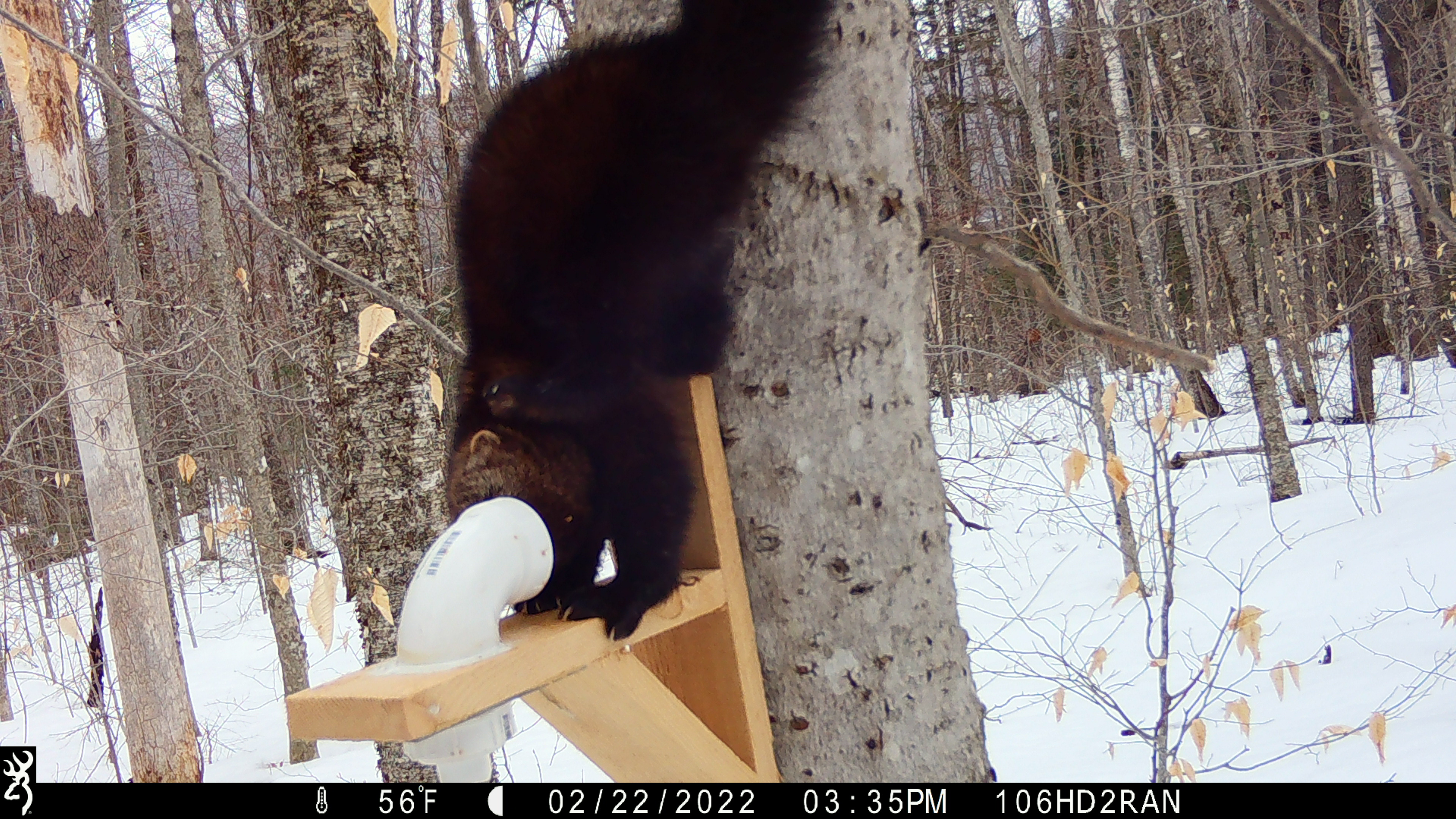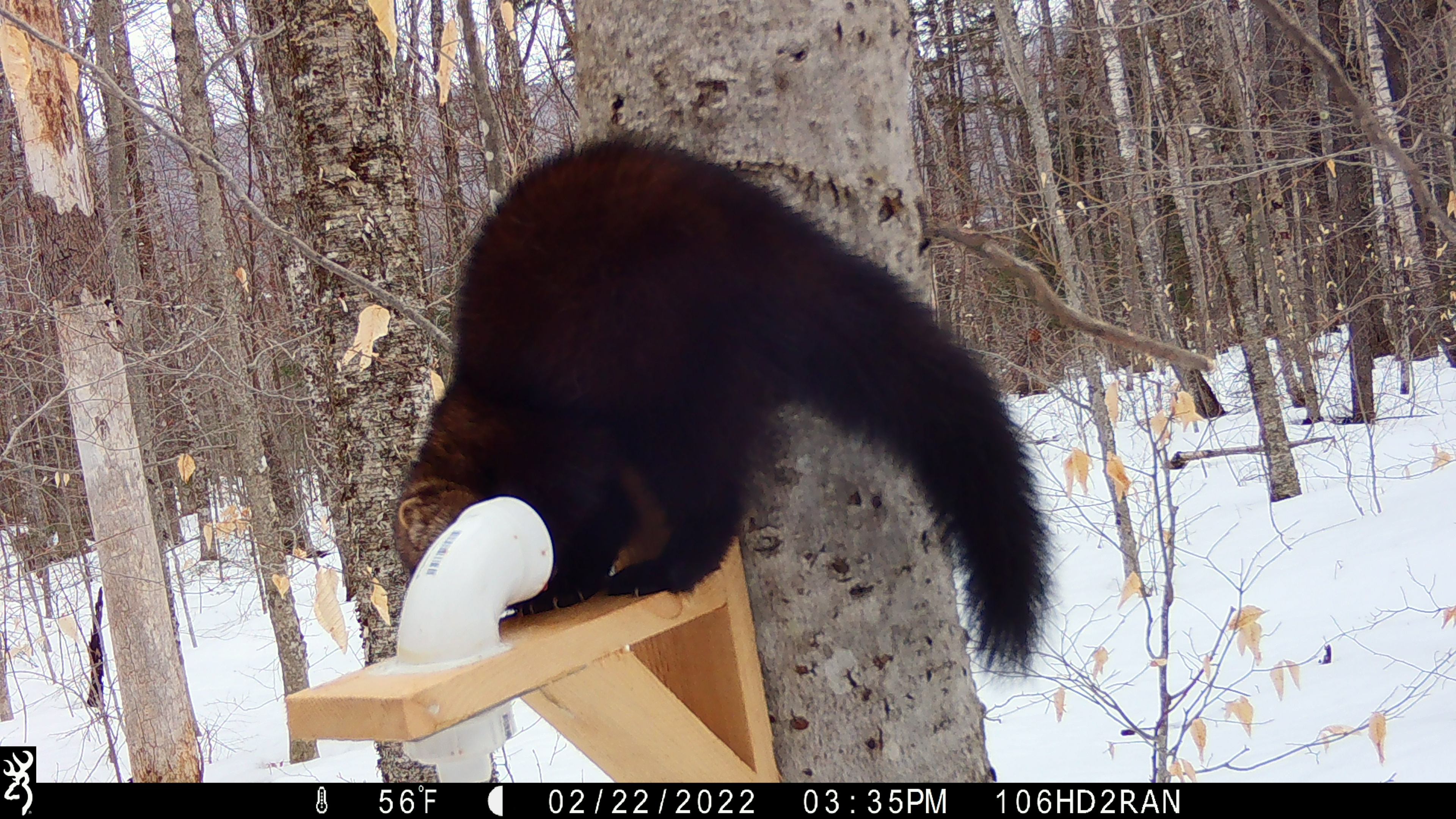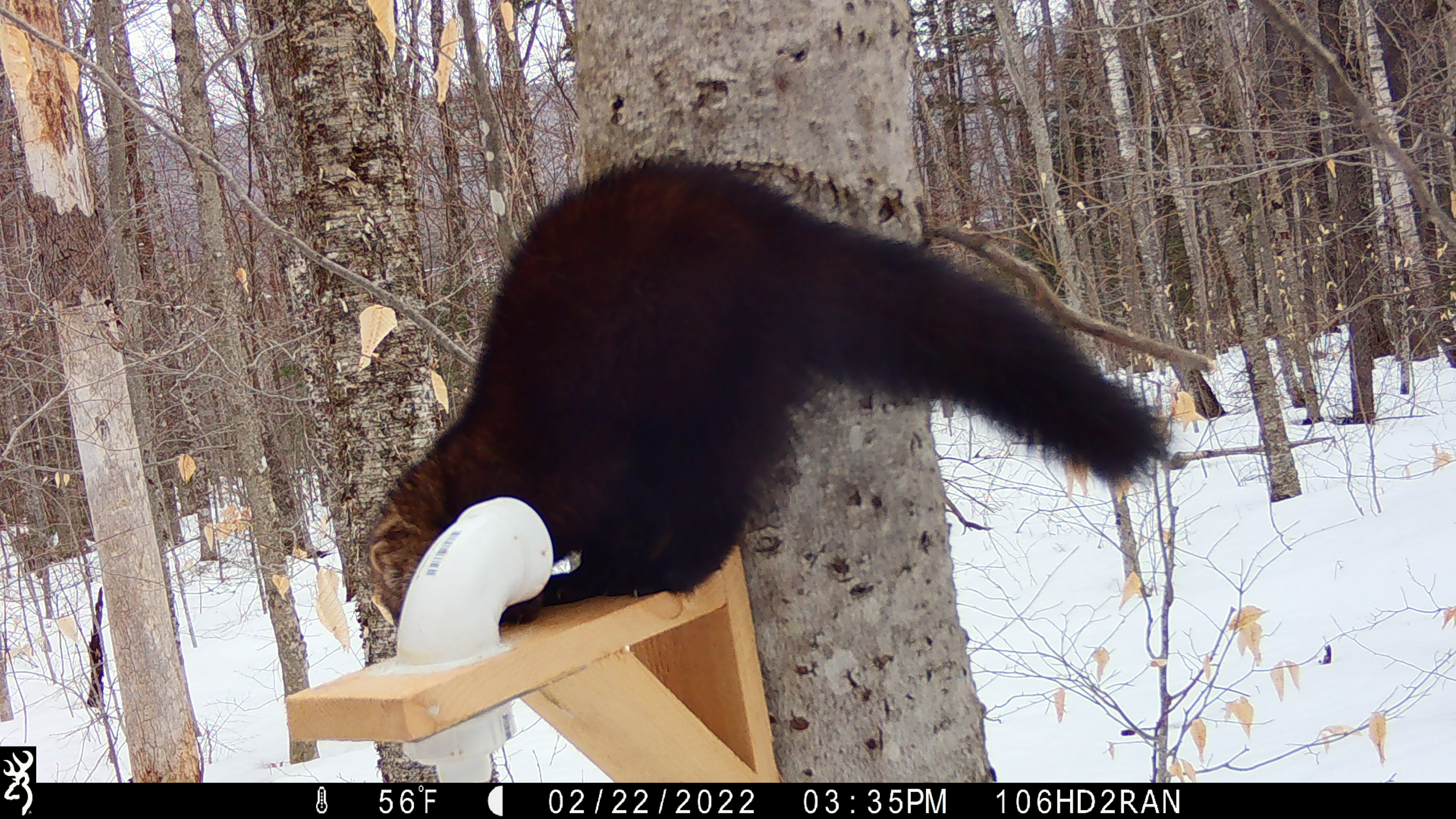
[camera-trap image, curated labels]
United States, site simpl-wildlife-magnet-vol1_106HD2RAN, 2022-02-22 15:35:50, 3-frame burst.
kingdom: Animalia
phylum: Chordata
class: Mammalia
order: Carnivora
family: Mustelidae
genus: Pekania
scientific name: Pekania pennanti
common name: fisher